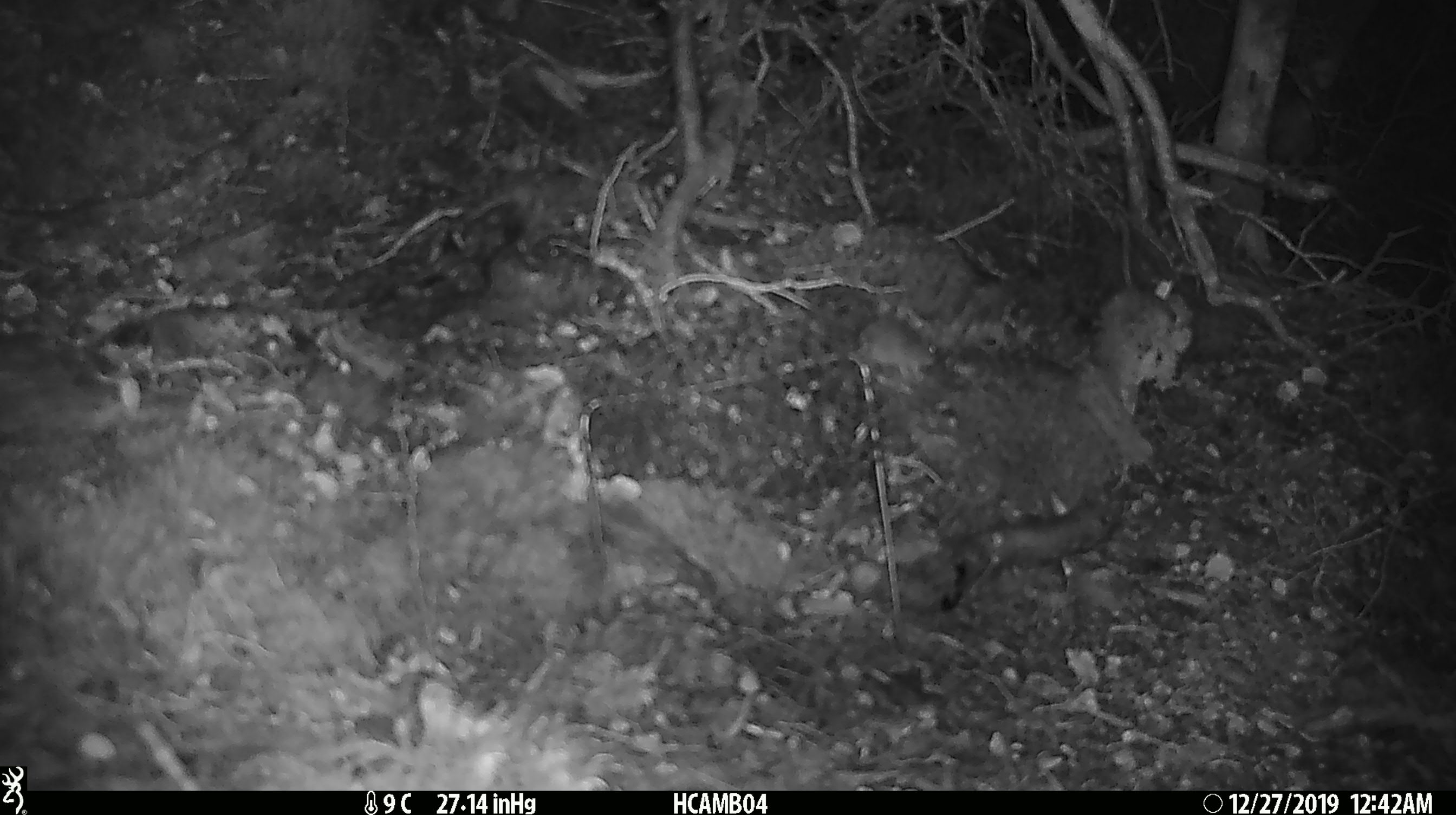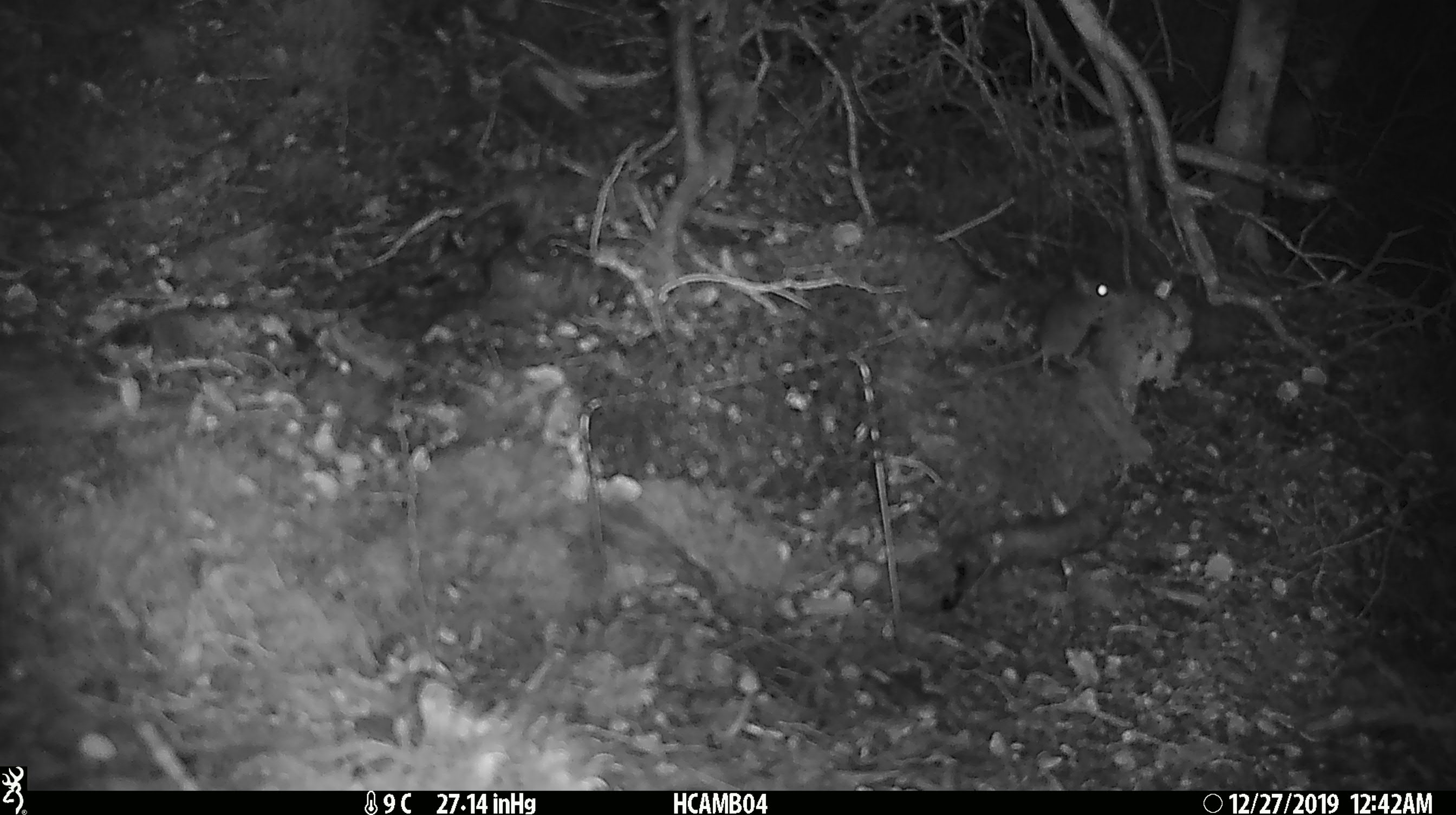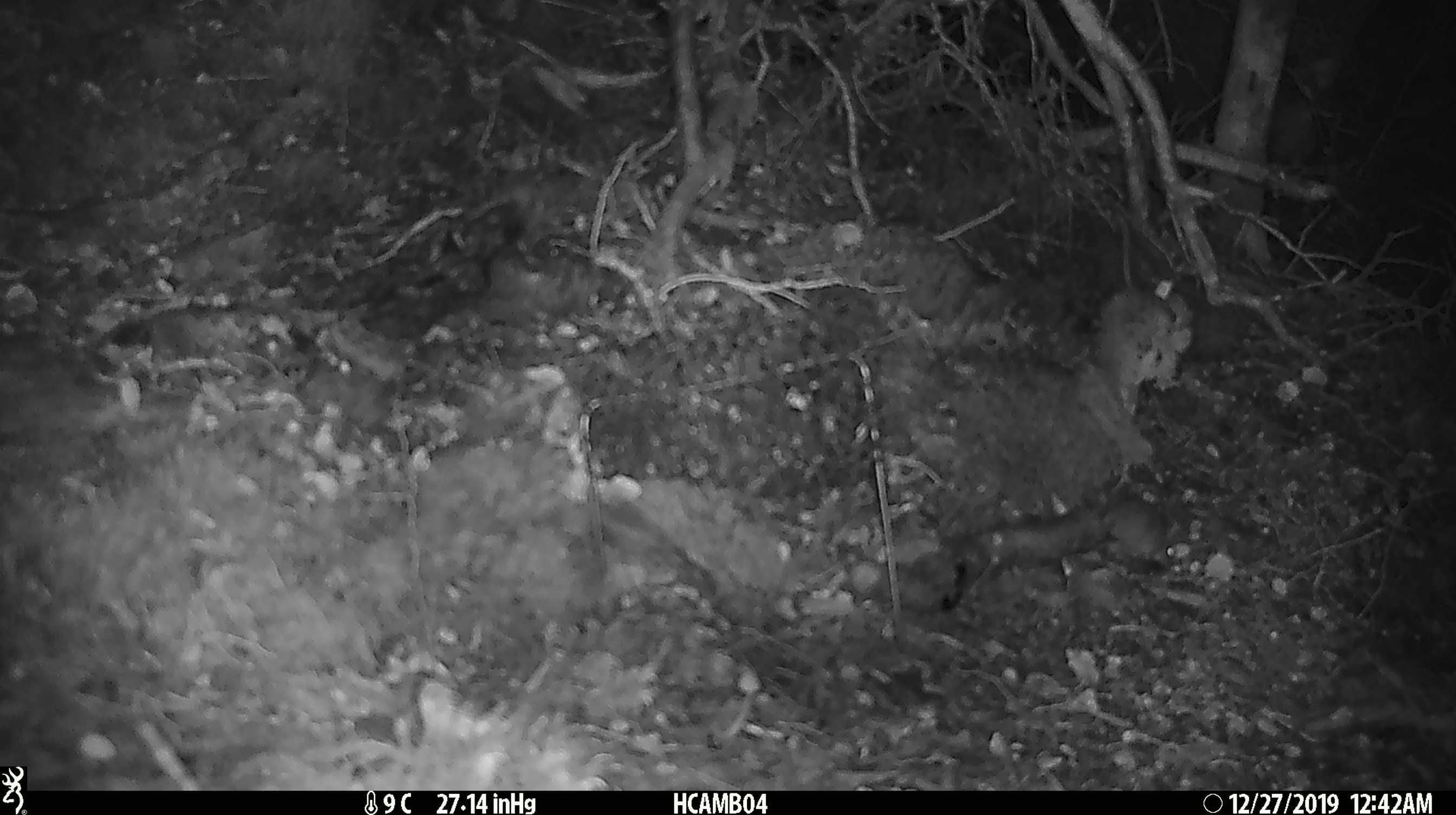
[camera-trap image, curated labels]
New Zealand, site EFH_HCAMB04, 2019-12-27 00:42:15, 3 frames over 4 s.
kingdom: Animalia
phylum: Chordata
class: Mammalia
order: Rodentia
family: Muridae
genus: Mus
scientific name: Mus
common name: mouse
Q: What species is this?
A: Mouse (Mus).